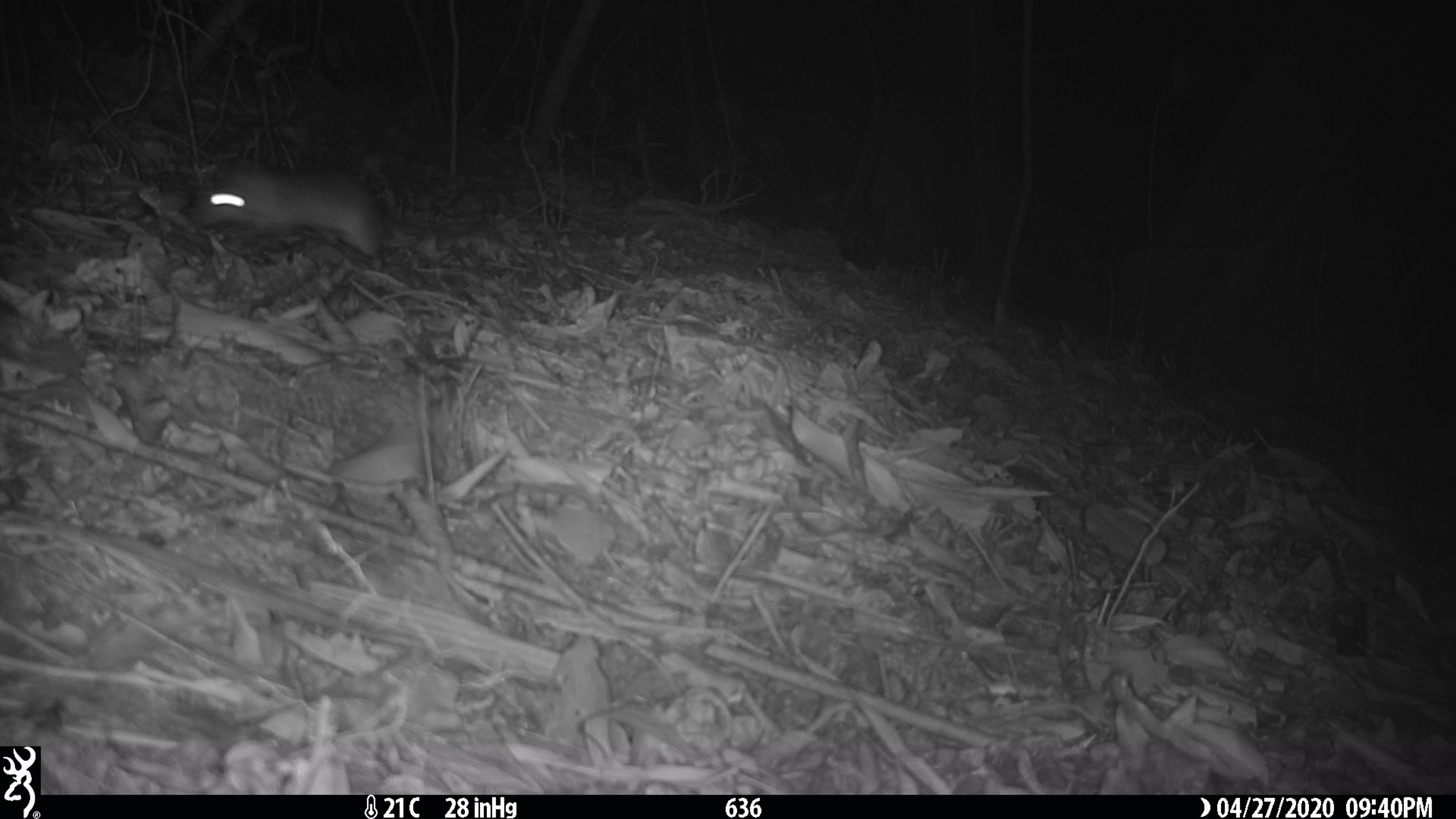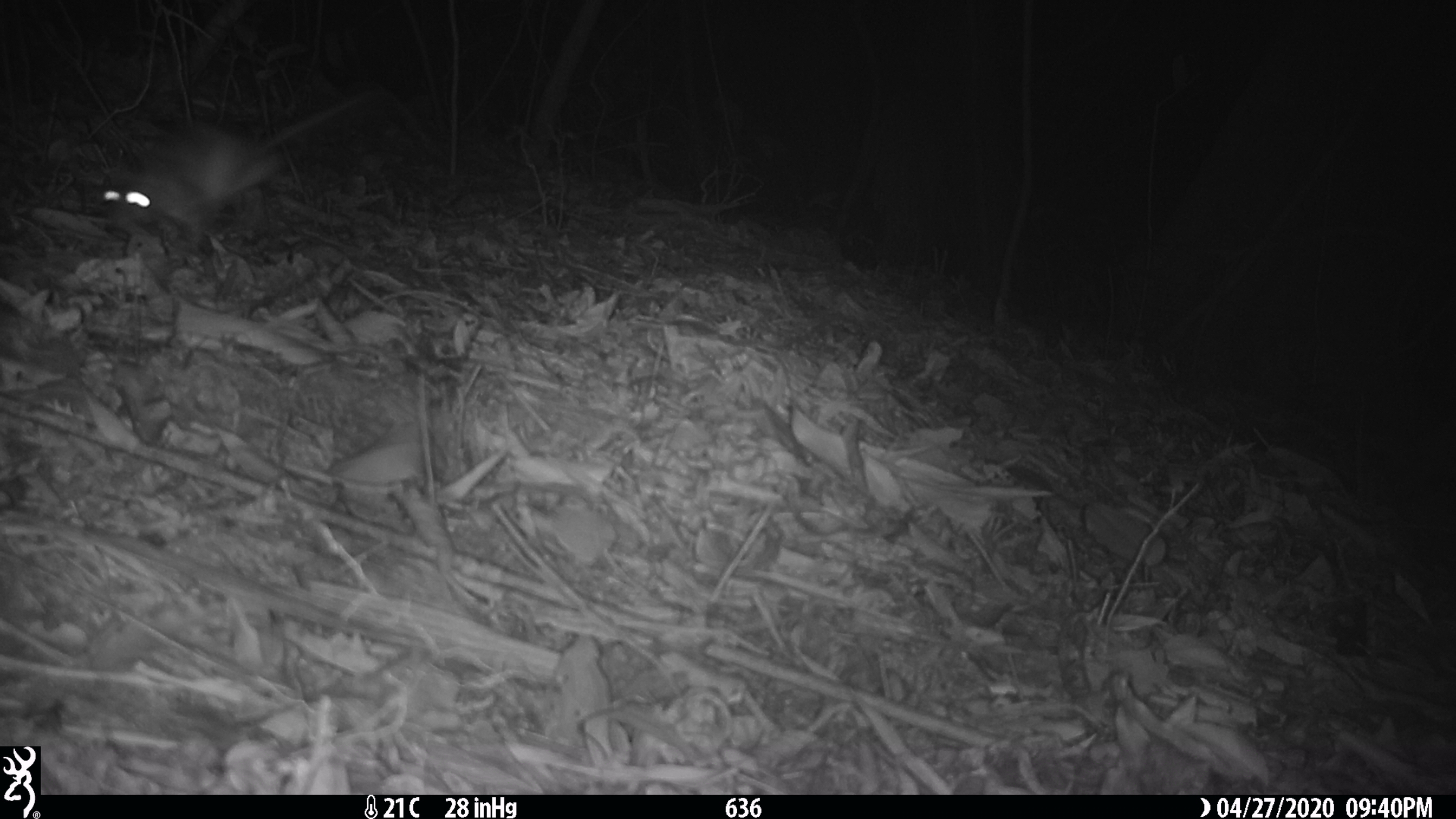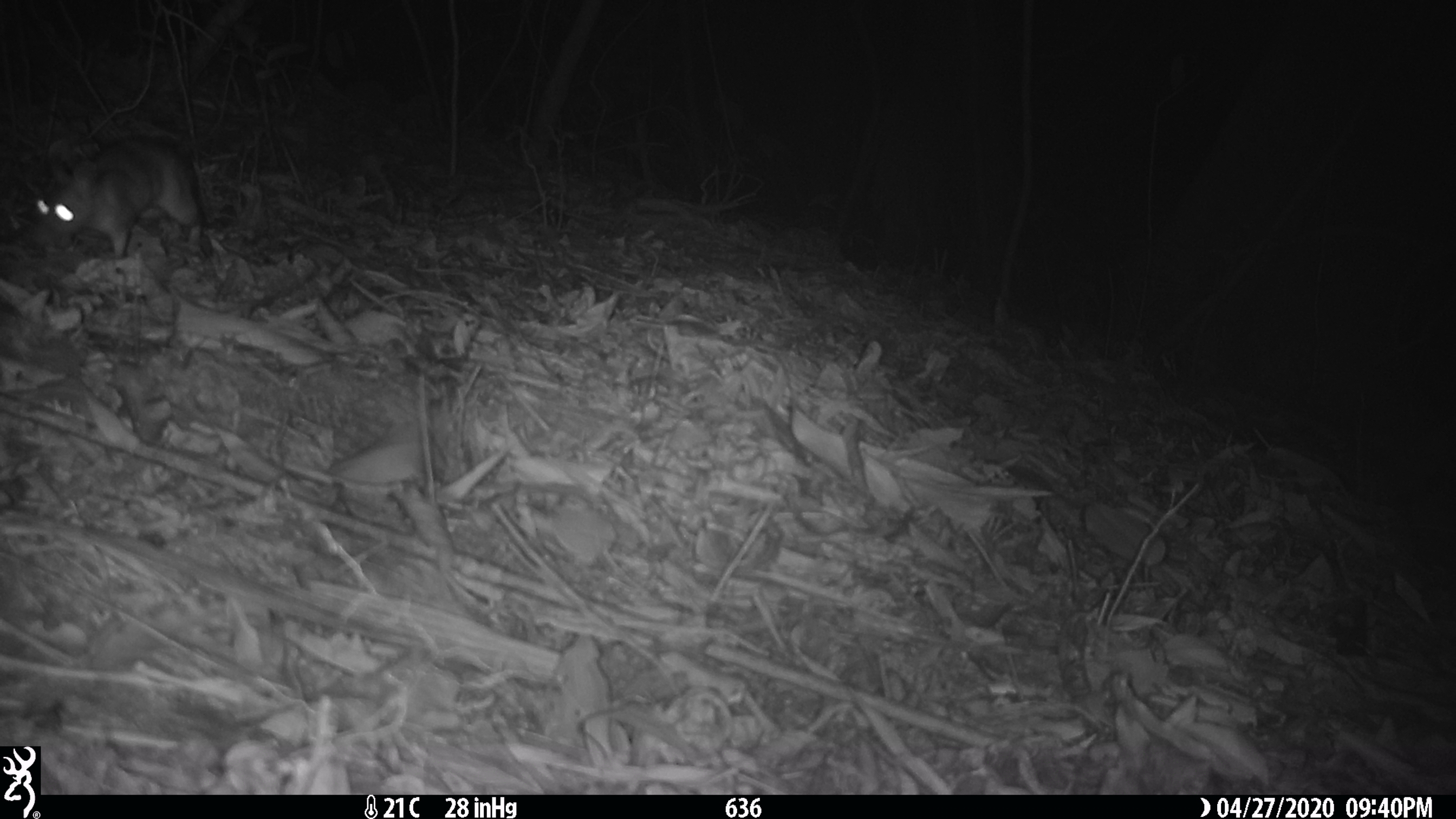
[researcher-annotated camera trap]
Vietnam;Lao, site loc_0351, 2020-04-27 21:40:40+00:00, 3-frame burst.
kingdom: Animalia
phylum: Chordata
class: Mammalia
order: Rodentia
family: Muridae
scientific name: Muridae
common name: old-world mice and rats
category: unidentified murid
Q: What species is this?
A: Unidentified murid (old-world mice and rats) (Muridae).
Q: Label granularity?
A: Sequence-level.